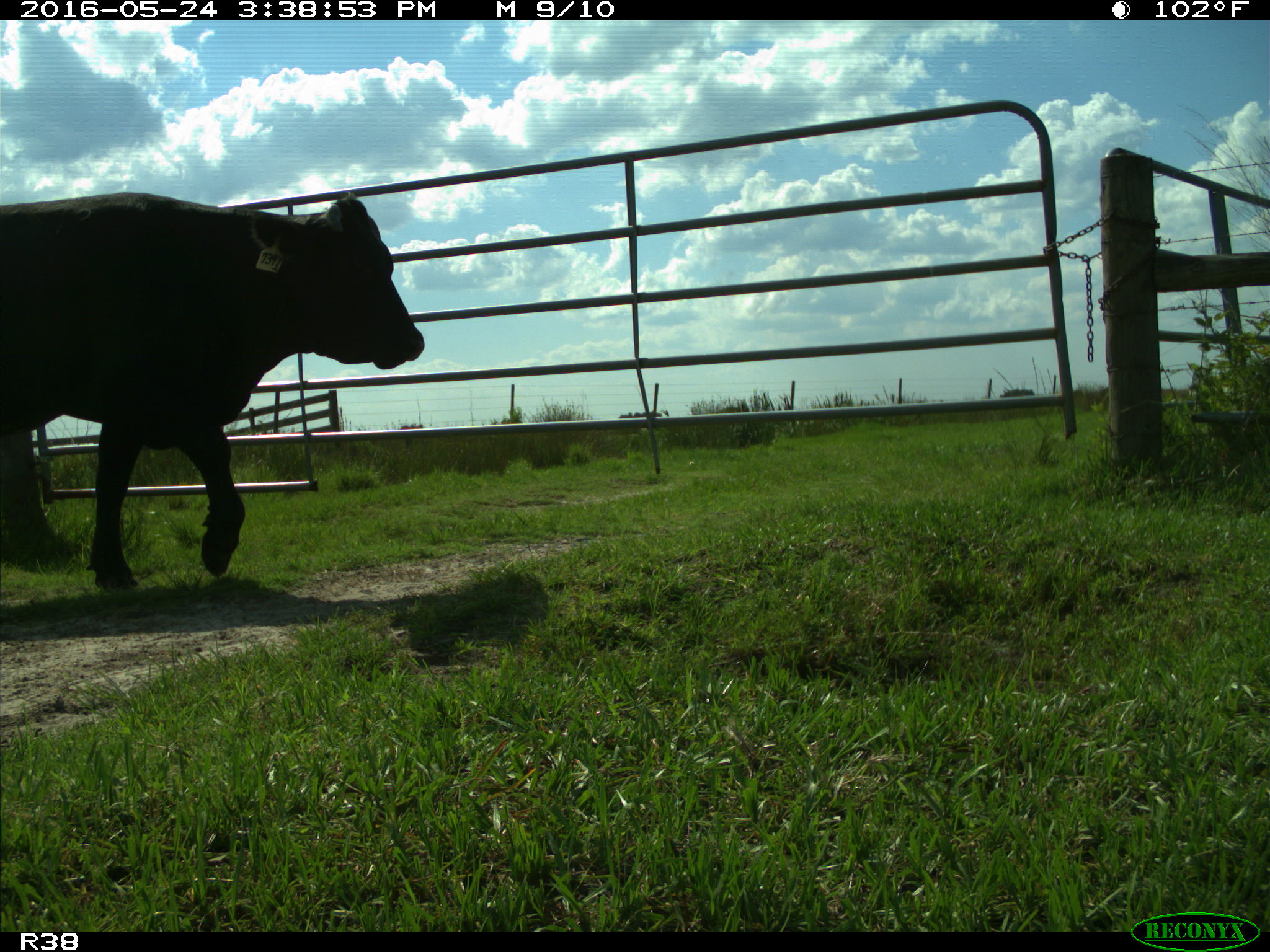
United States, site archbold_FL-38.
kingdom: Animalia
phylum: Chordata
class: Mammalia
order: Artiodactyla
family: Bovidae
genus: Bos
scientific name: Bos taurus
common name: domestic cow